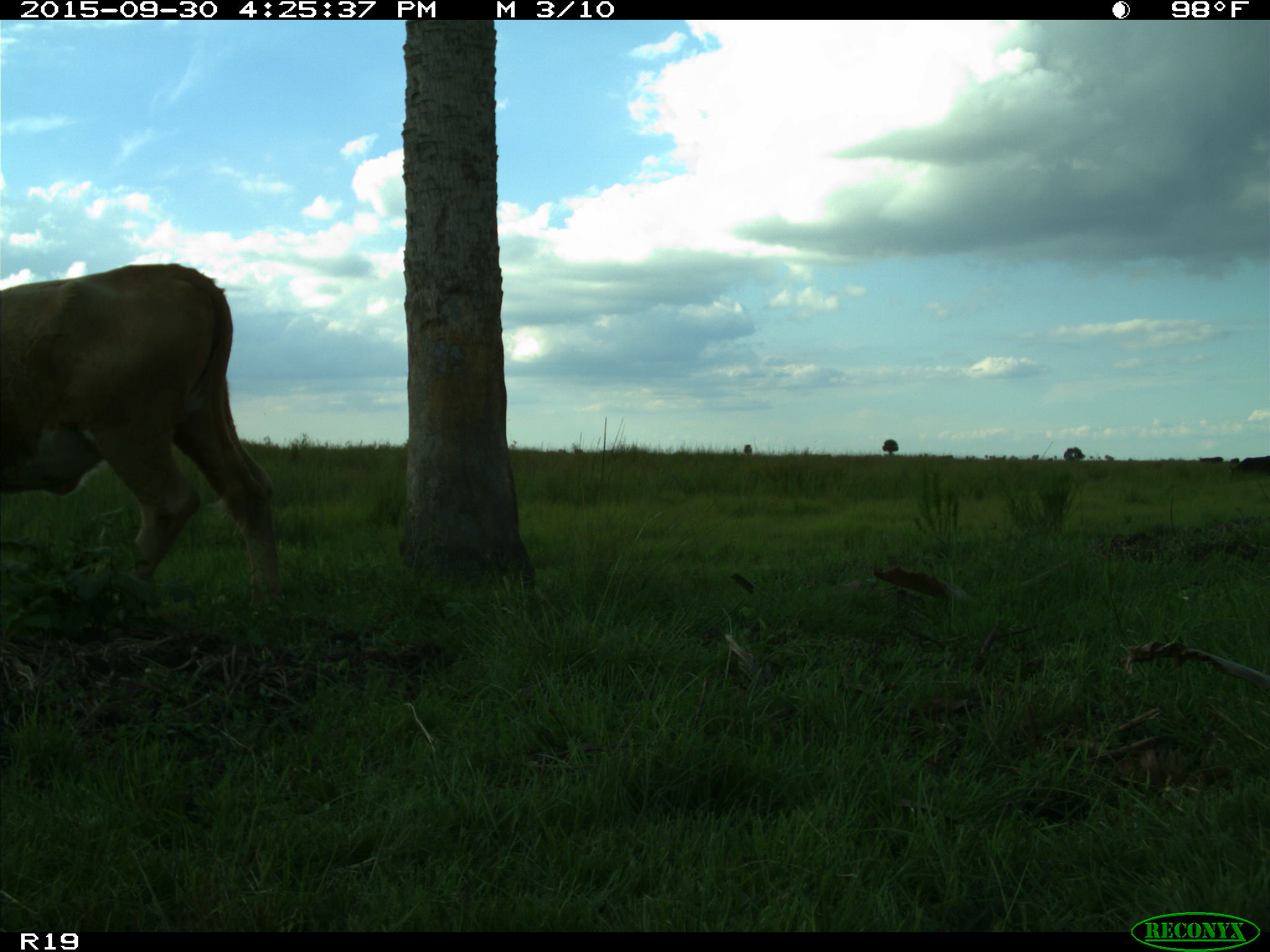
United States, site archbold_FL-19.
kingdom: Animalia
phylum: Chordata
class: Mammalia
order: Artiodactyla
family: Bovidae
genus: Bos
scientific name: Bos taurus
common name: domestic cow